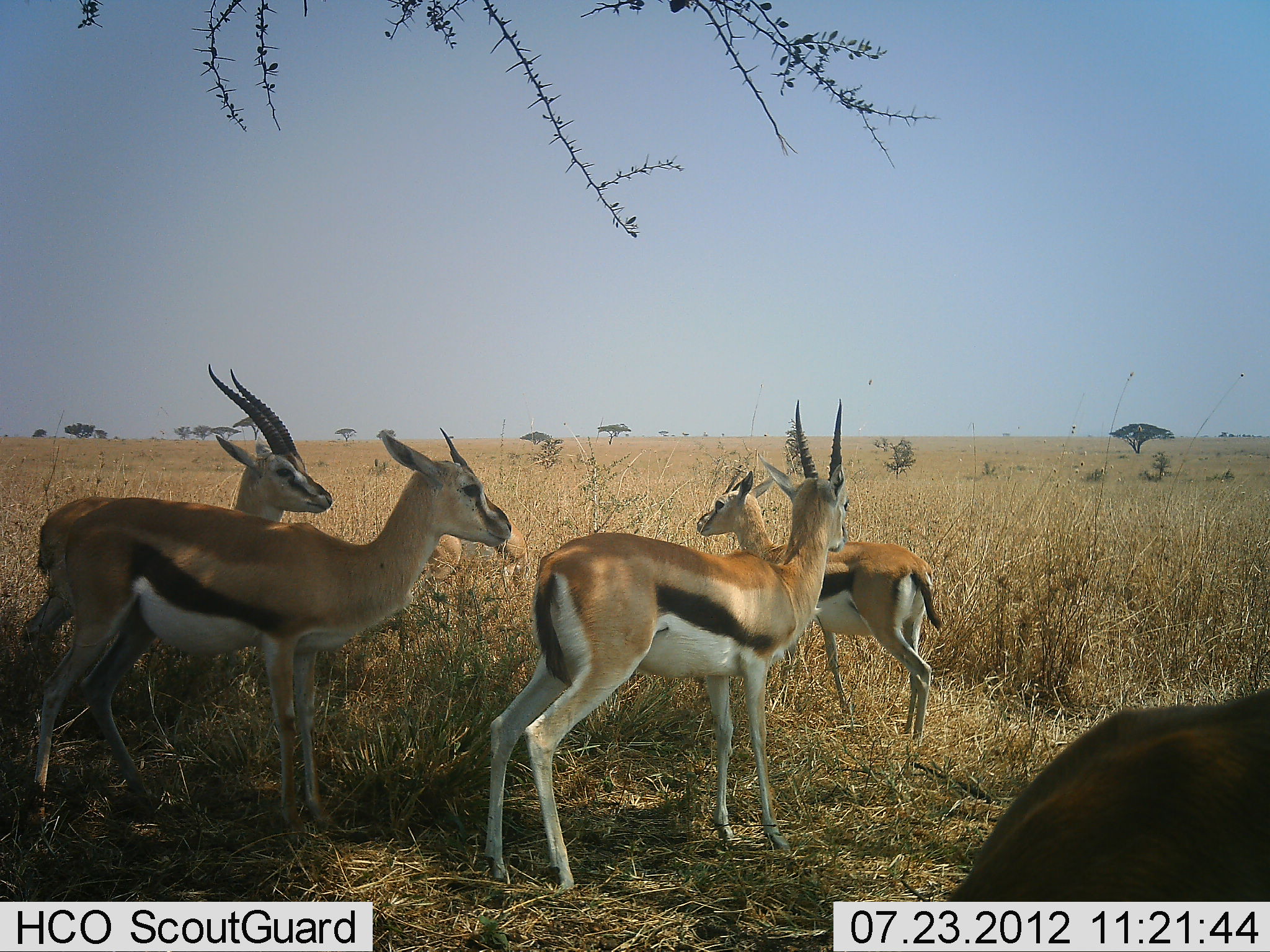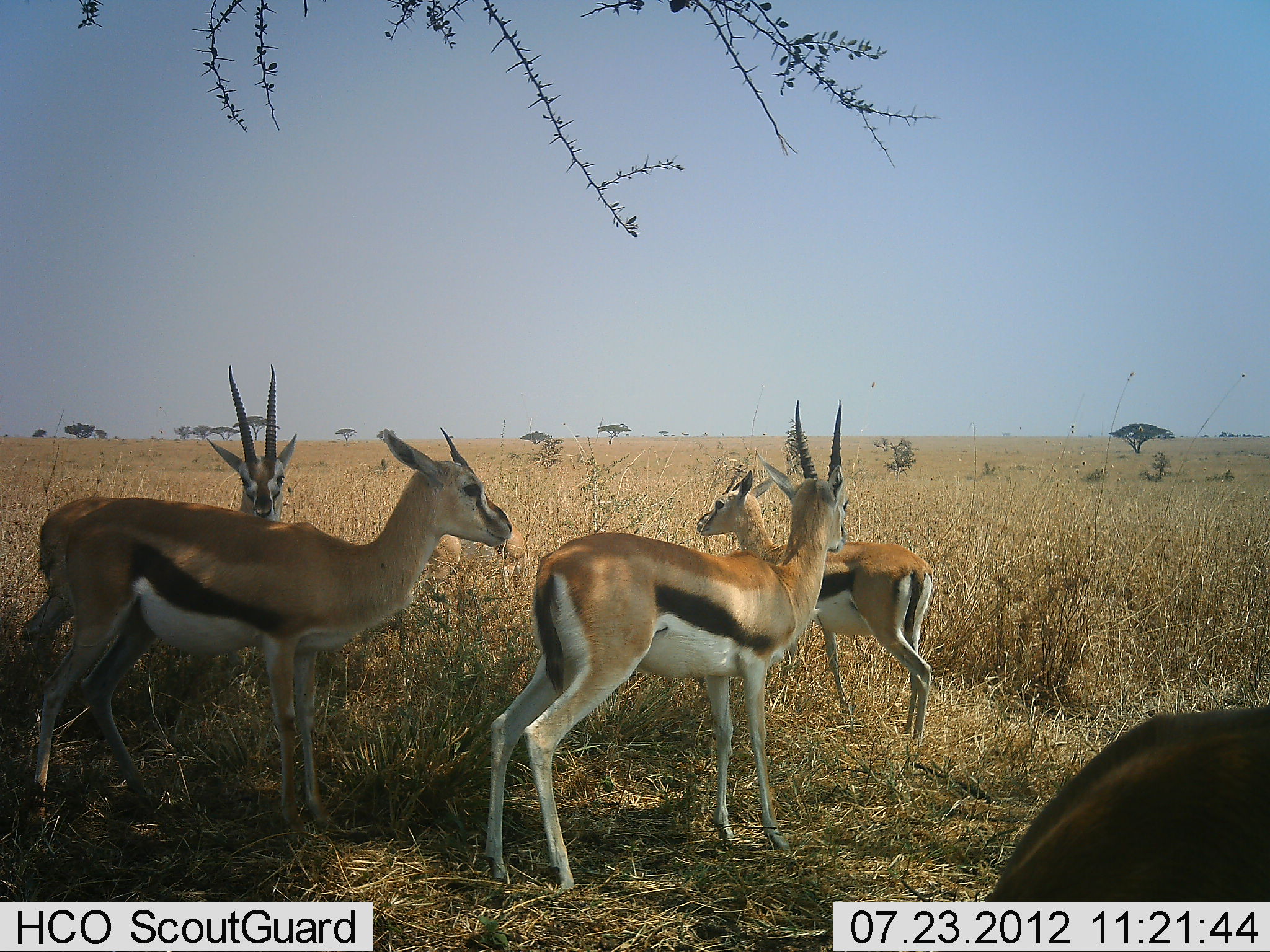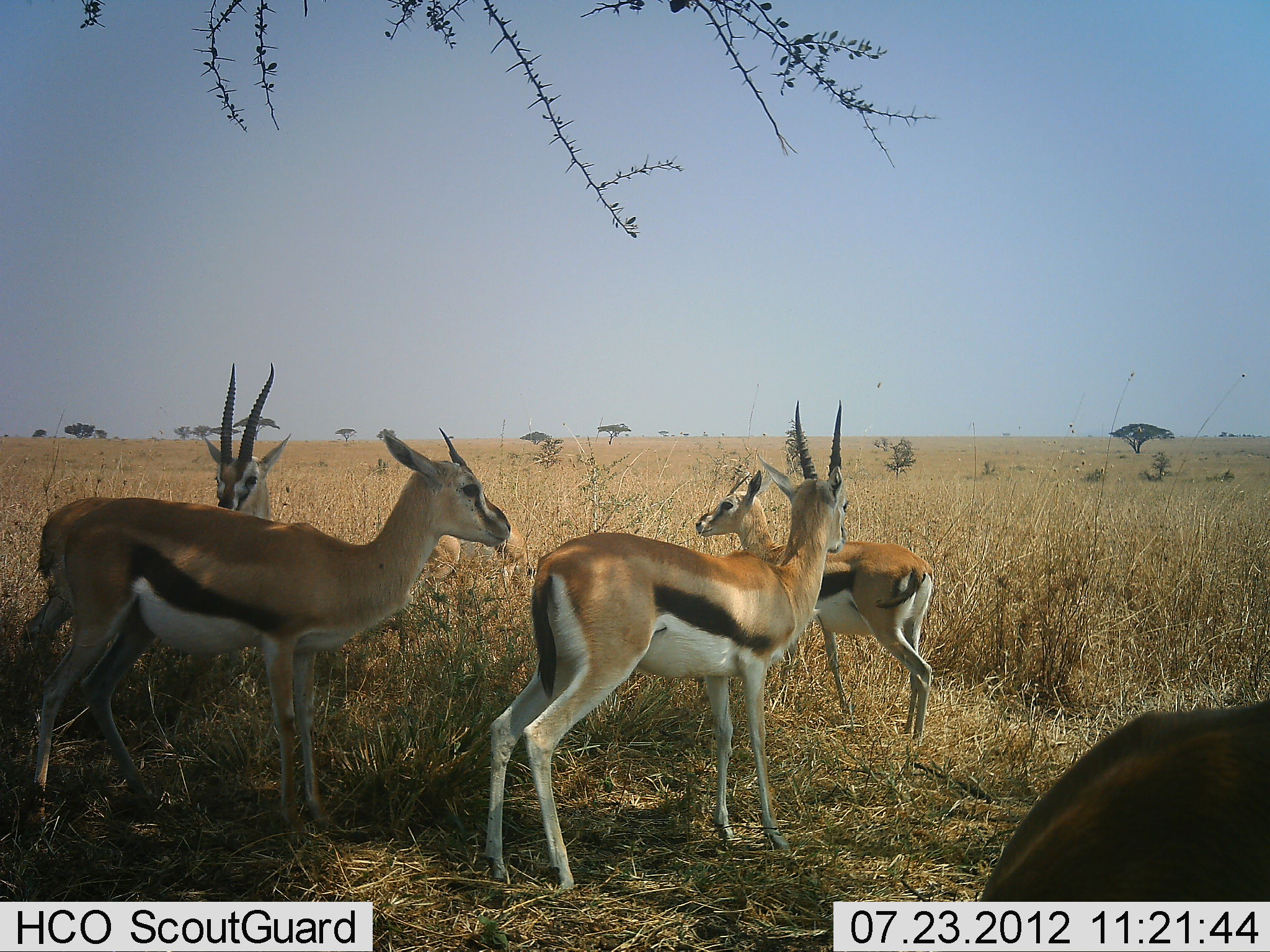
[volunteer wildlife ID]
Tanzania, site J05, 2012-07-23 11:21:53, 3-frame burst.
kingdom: Animalia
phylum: Chordata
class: Mammalia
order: Artiodactyla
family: Bovidae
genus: Eudorcas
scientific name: Eudorcas thomsonii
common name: thomson's gazelle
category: gazellethomsons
Gazellethomsons (thomson's gazelle) (Eudorcas thomsonii), count 5. Behavior (volunteer vote fractions): standing 90%, resting 10%, moving 10%, interacting 0%. Young present (vote fraction): 20%. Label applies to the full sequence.